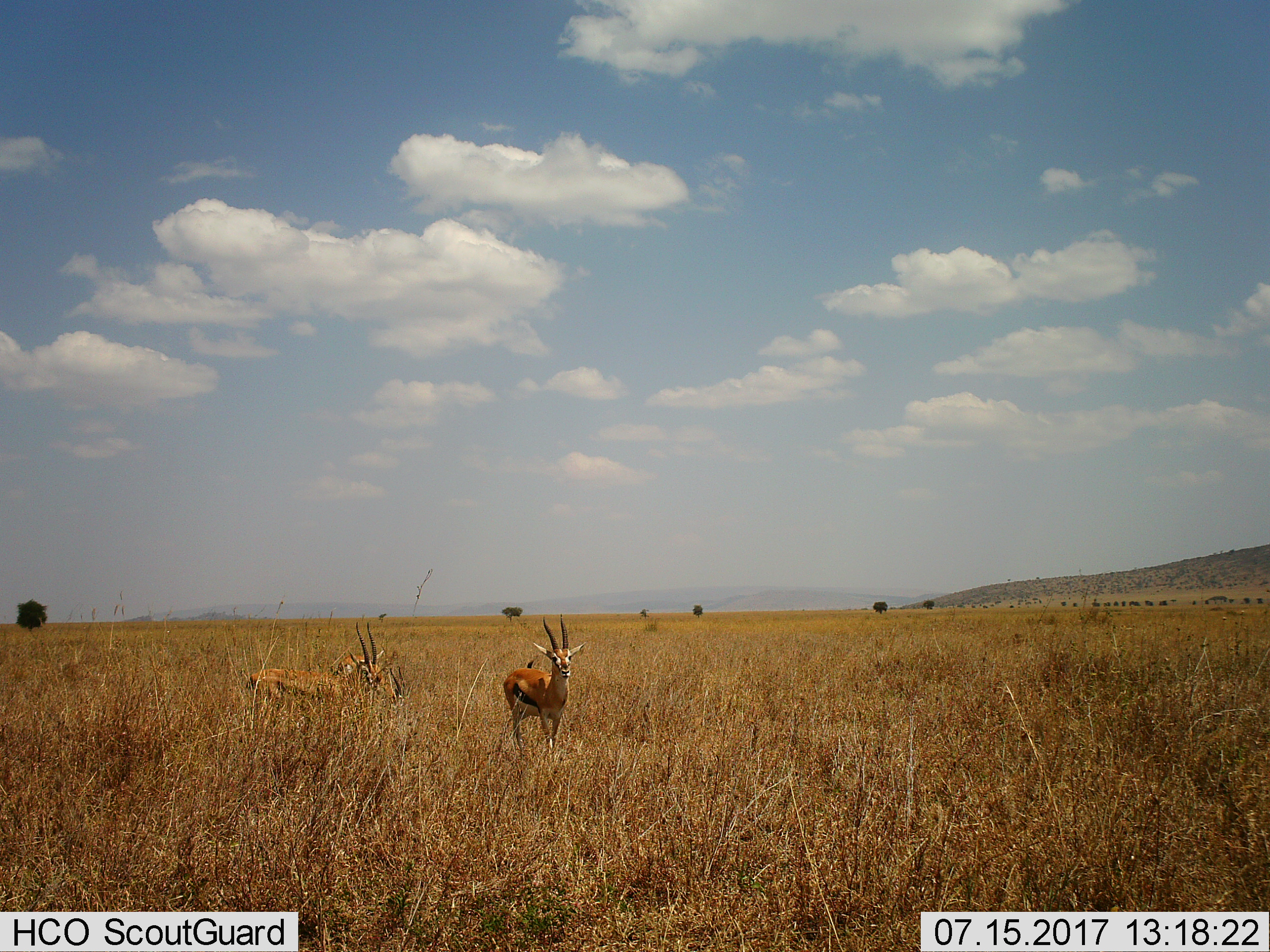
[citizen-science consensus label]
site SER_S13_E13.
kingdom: Animalia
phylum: Chordata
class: Mammalia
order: Artiodactyla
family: Bovidae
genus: Eudorcas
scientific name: Eudorcas thomsonii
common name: thomson's gazelle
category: gazellethomsons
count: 3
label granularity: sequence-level